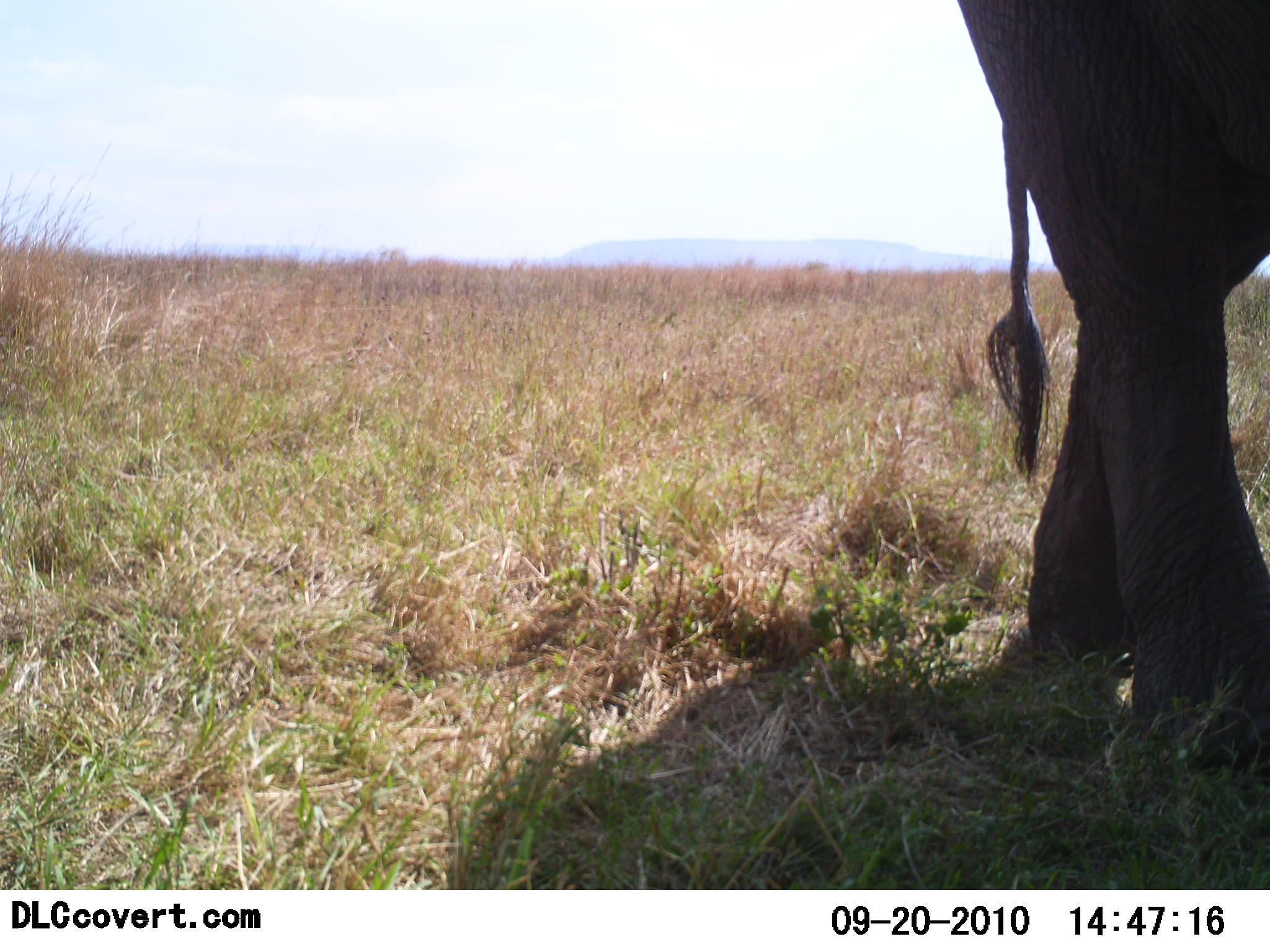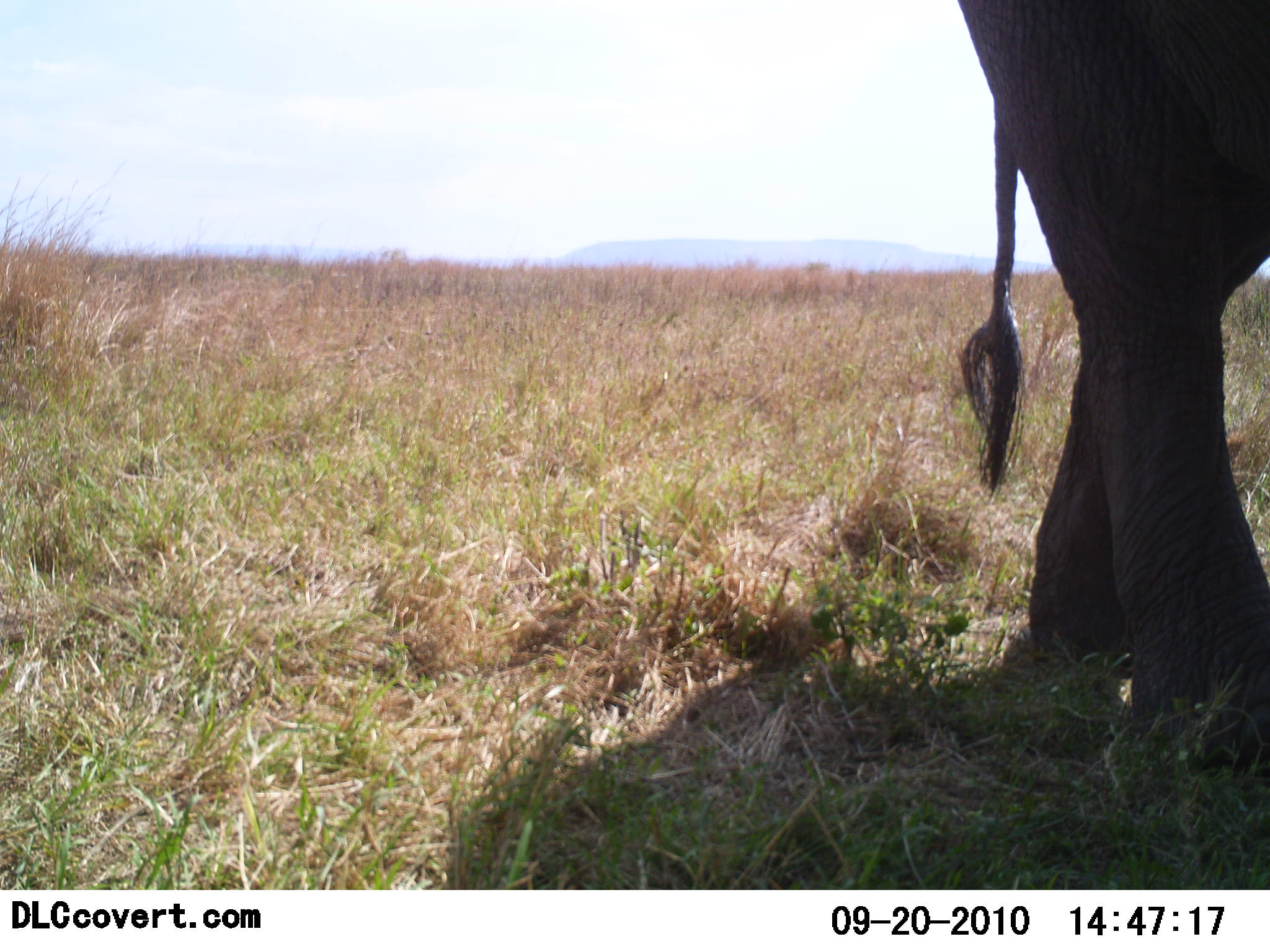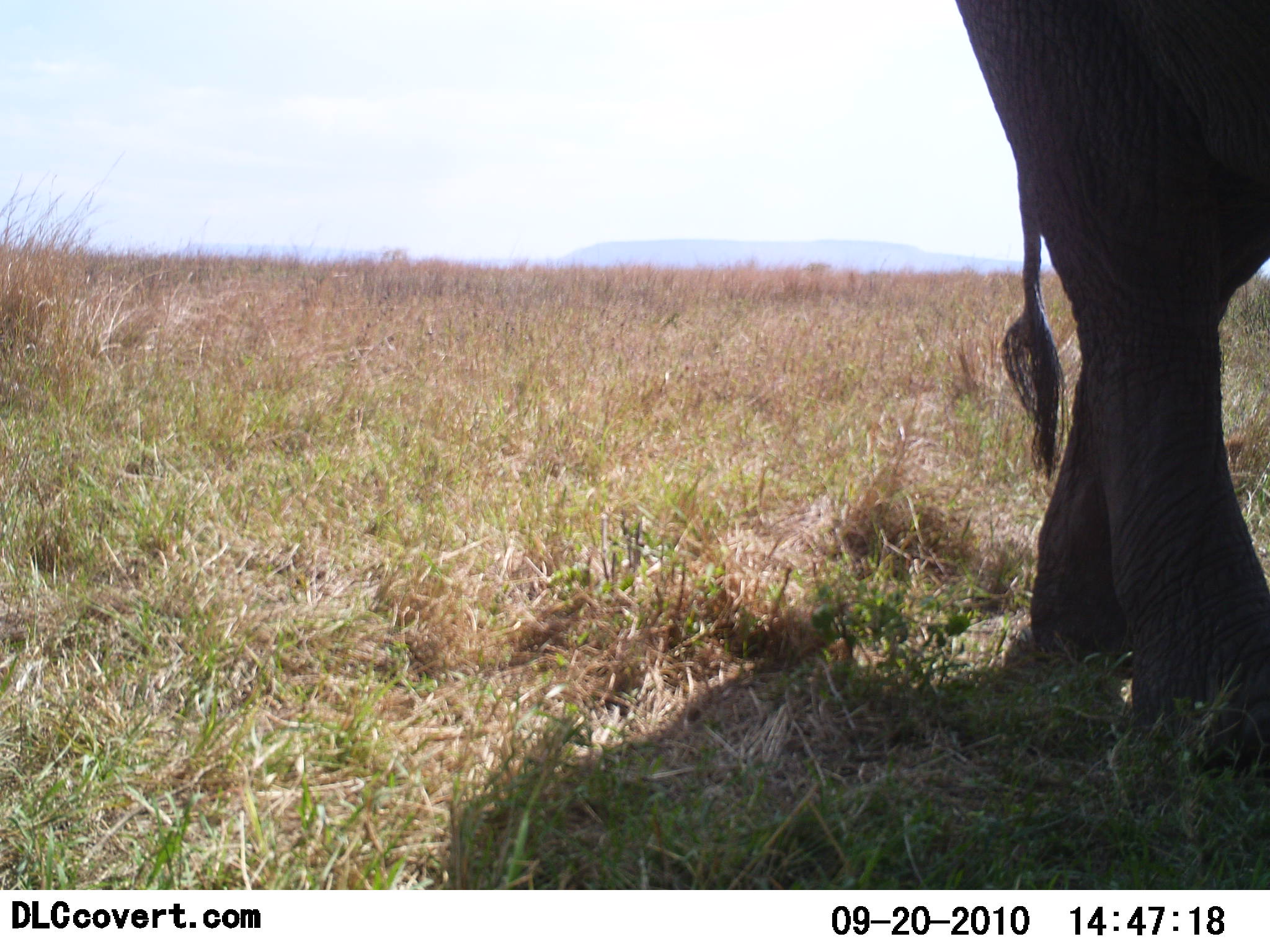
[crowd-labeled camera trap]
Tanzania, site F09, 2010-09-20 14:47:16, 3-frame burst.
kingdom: Animalia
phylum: Chordata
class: Mammalia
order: Proboscidea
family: Elephantidae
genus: Loxodonta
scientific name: Loxodonta africana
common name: african bush elephant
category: elephant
Elephant (african bush elephant) (Loxodonta africana), count 1. Behavior (volunteer vote fractions): standing 93%, resting 0%, moving 7%, interacting 0%. Young present (vote fraction): 0%. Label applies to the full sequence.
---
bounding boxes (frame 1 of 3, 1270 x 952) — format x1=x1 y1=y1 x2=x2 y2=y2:
animal: x1=958 y1=1 x2=1270 y2=776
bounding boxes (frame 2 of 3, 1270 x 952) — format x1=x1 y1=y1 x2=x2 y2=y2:
animal: x1=960 y1=1 x2=1270 y2=784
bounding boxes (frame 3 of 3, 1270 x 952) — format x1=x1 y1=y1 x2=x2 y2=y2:
animal: x1=963 y1=1 x2=1270 y2=775